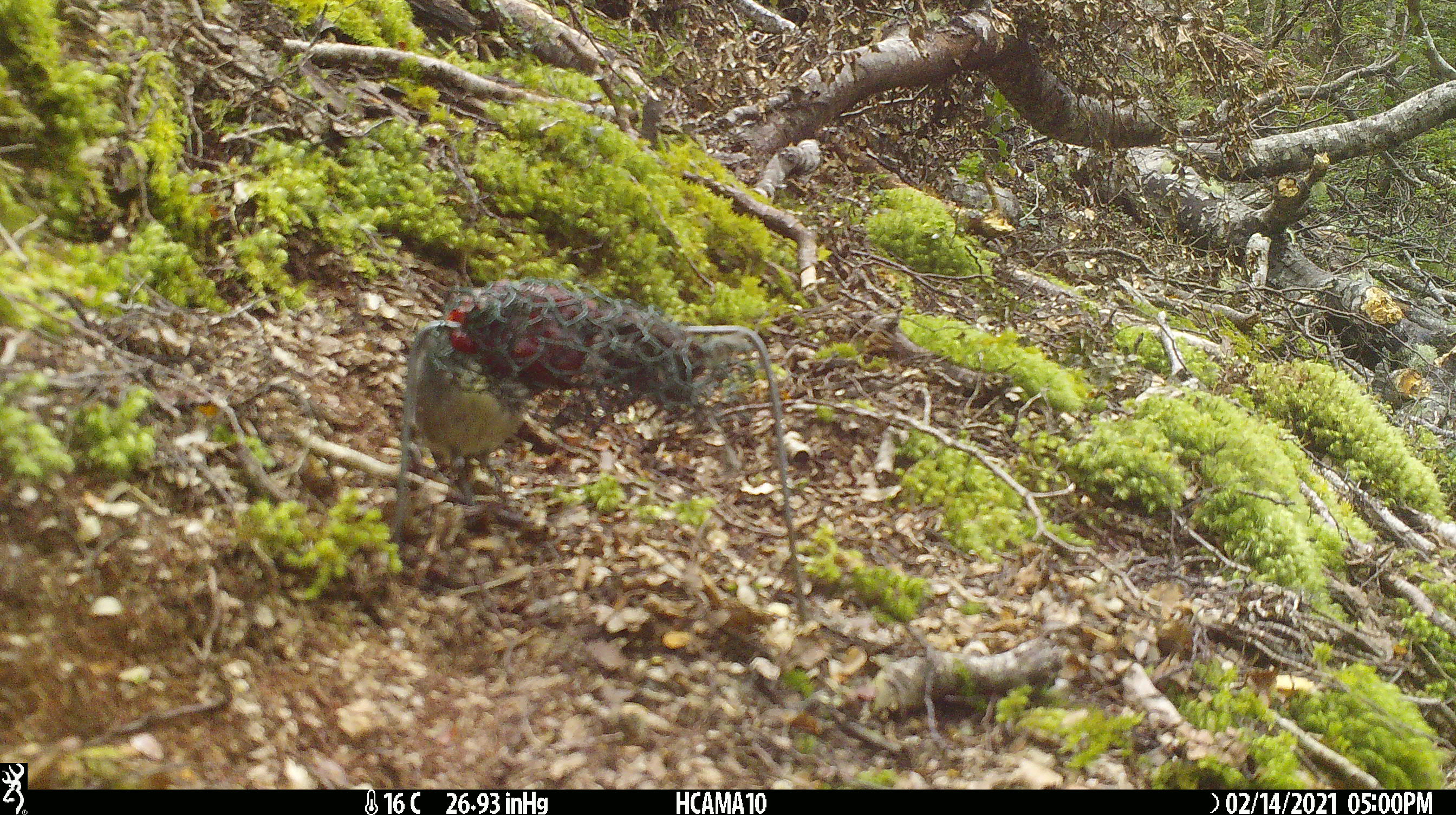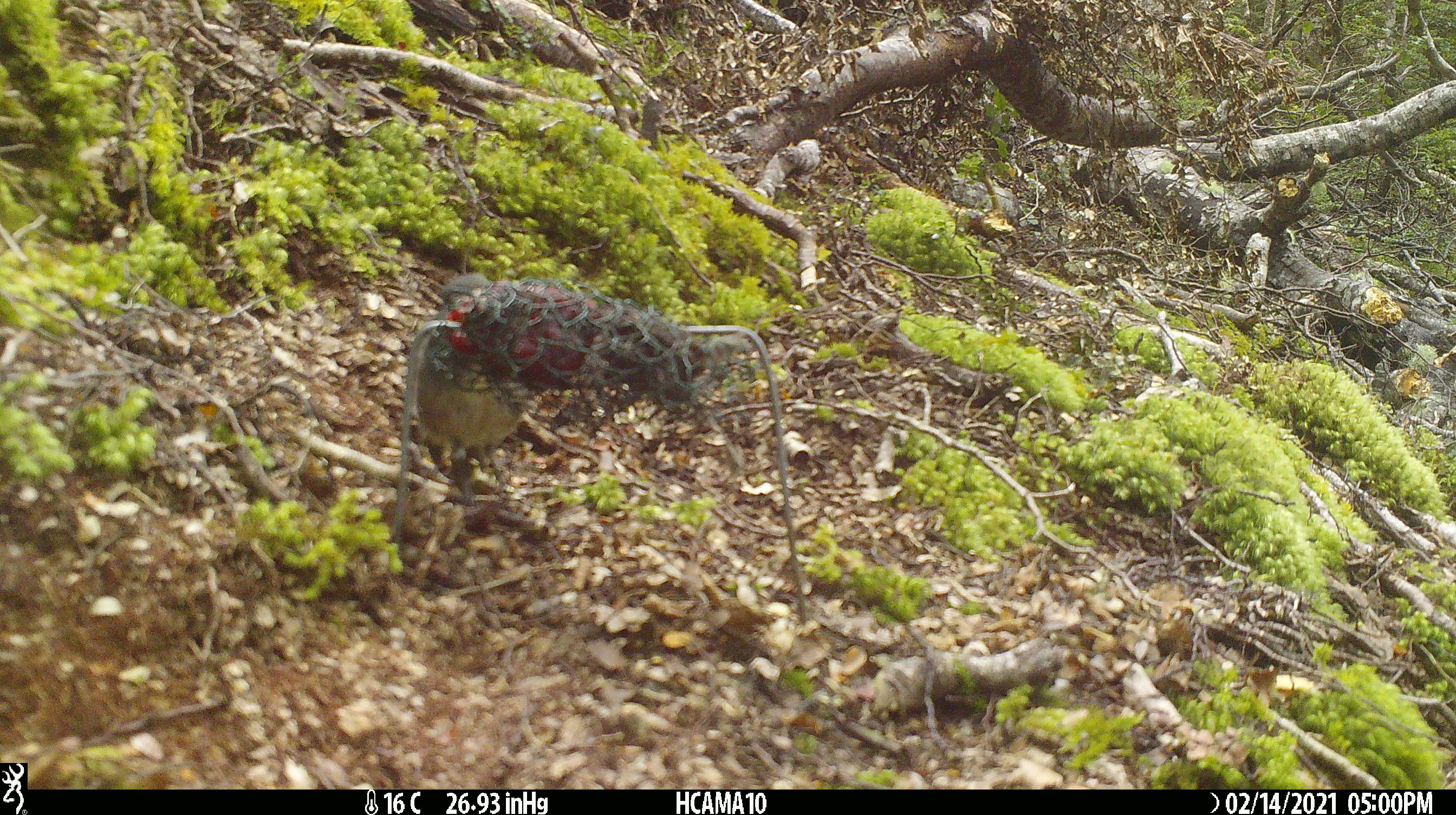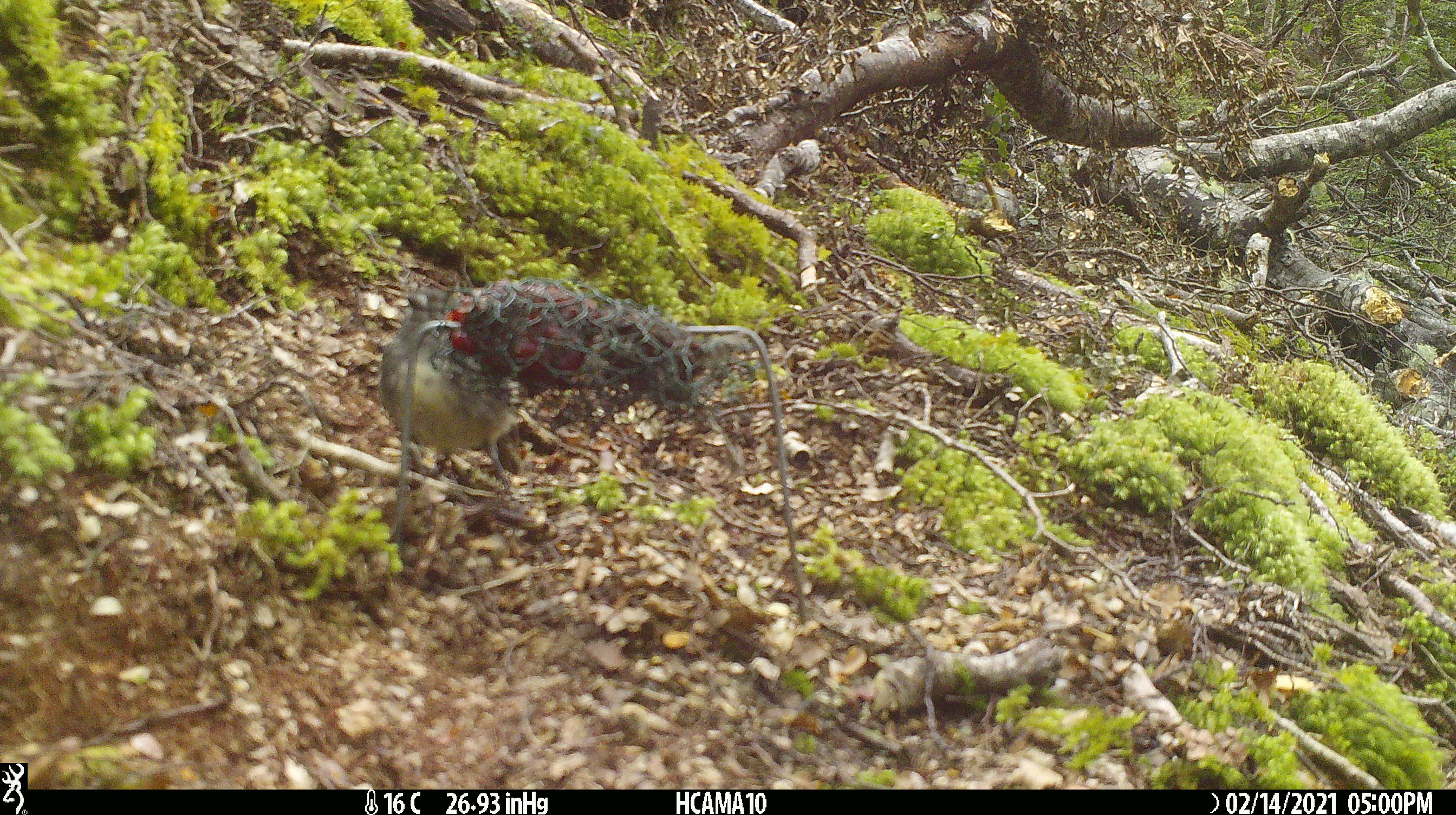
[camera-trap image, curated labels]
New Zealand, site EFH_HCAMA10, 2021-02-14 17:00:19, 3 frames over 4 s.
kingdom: Animalia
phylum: Chordata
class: Aves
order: Passeriformes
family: Petroicidae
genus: Petroica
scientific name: Petroica australis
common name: new zealand robin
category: robin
Robin (new zealand robin) (Petroica australis).